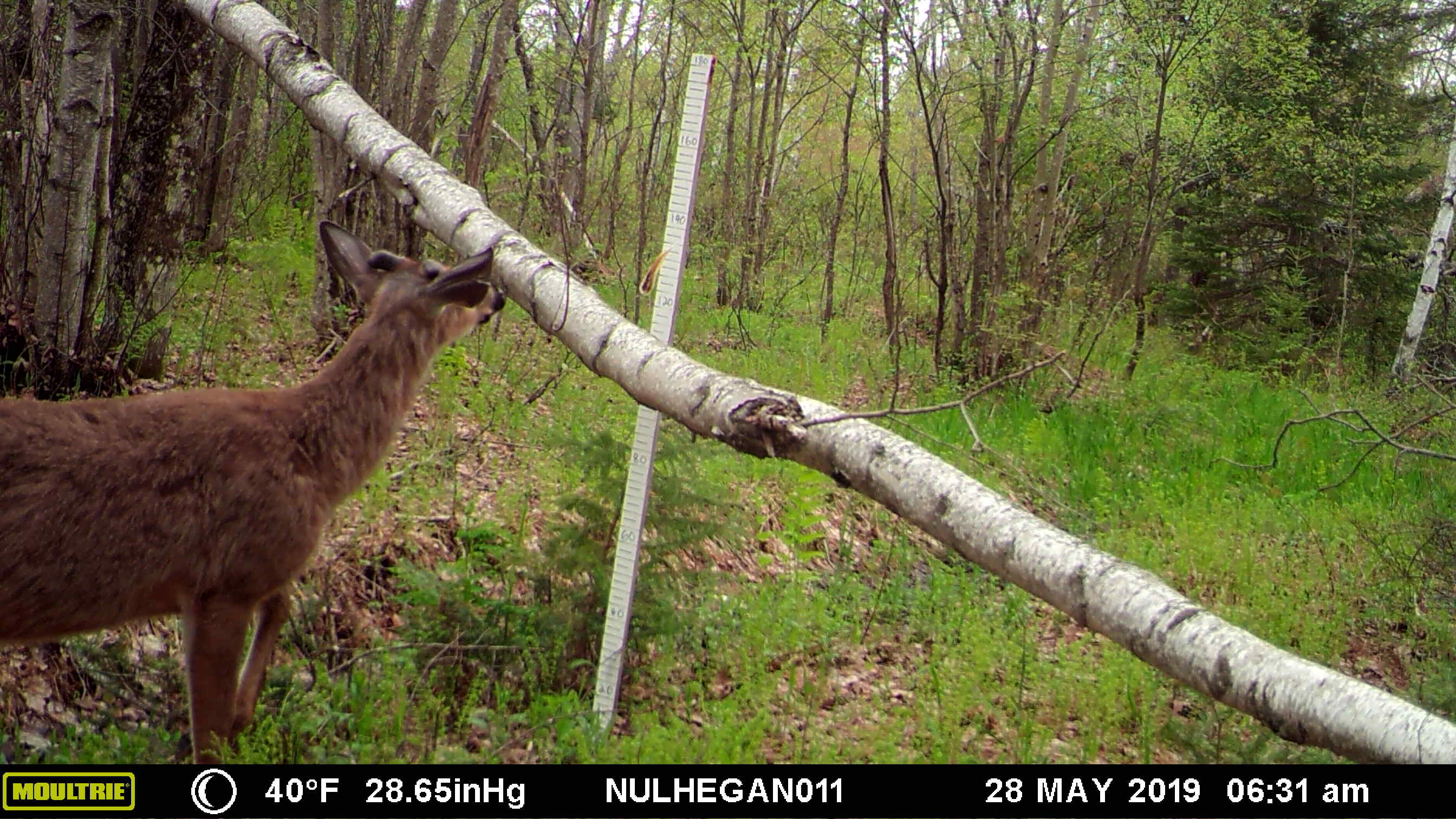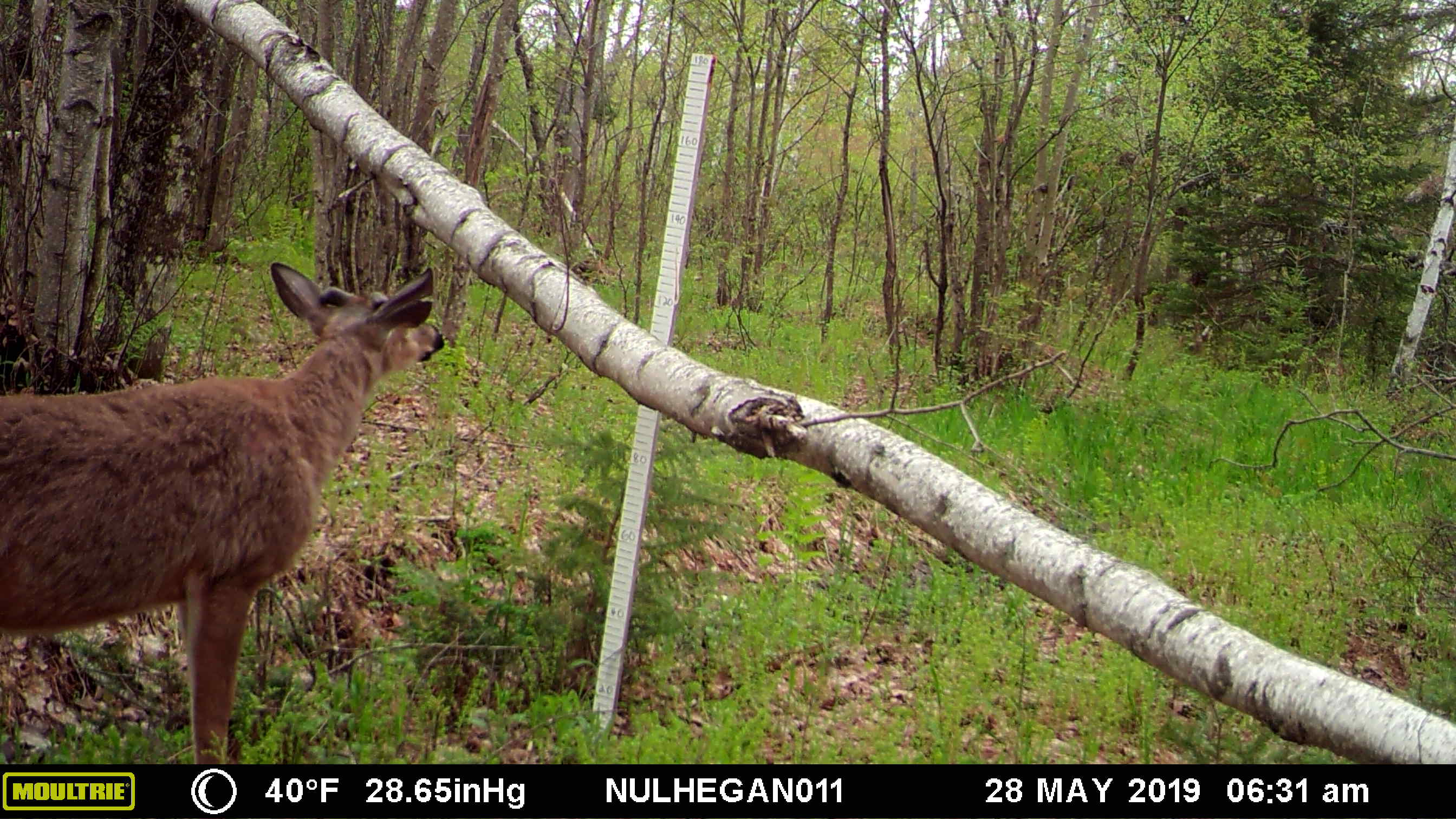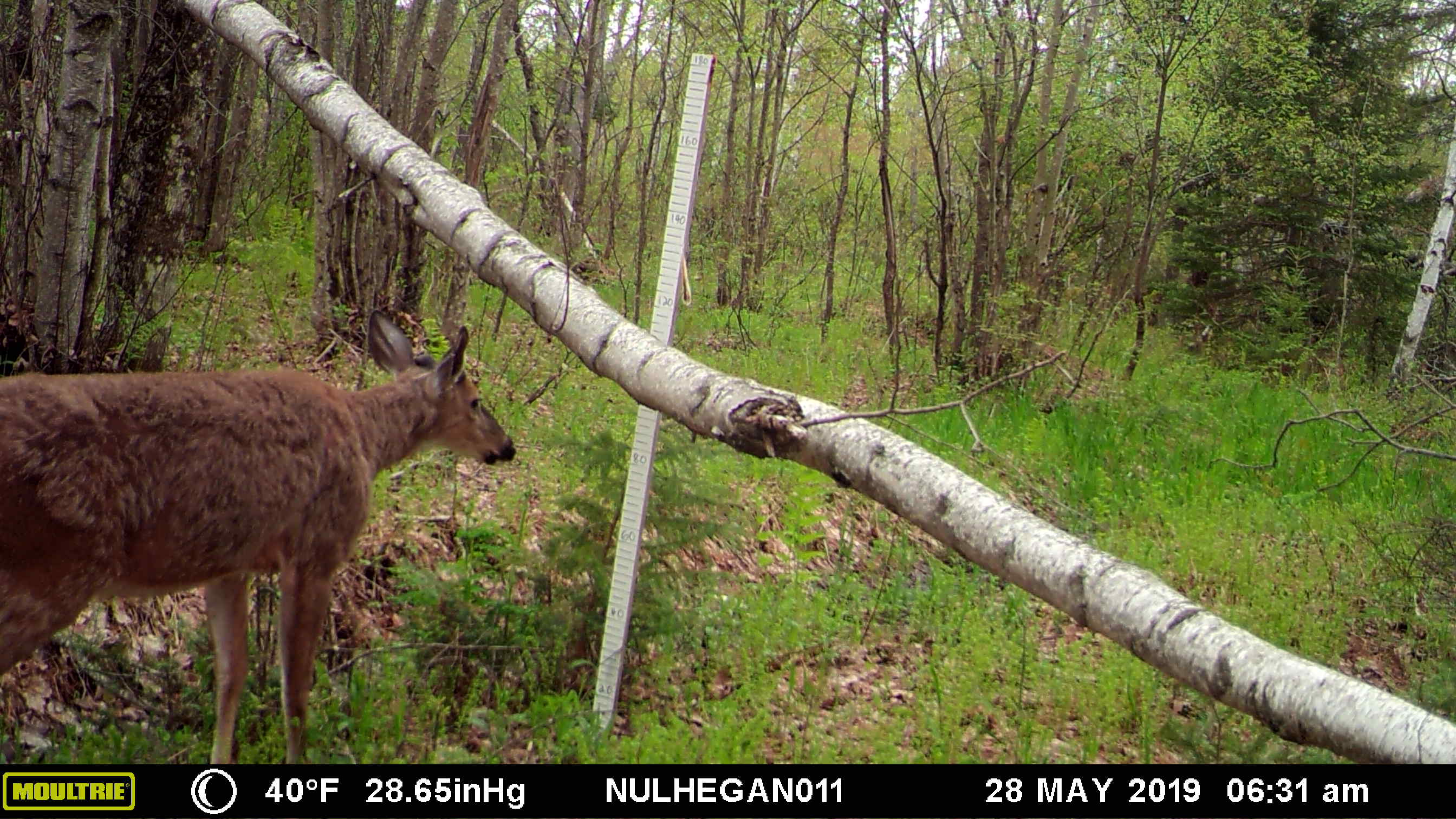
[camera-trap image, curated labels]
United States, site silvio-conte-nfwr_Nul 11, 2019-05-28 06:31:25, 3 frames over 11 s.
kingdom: Animalia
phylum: Chordata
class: Mammalia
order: Artiodactyla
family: Cervidae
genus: Odocoileus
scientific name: Odocoileus virginianus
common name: white-tailed deer